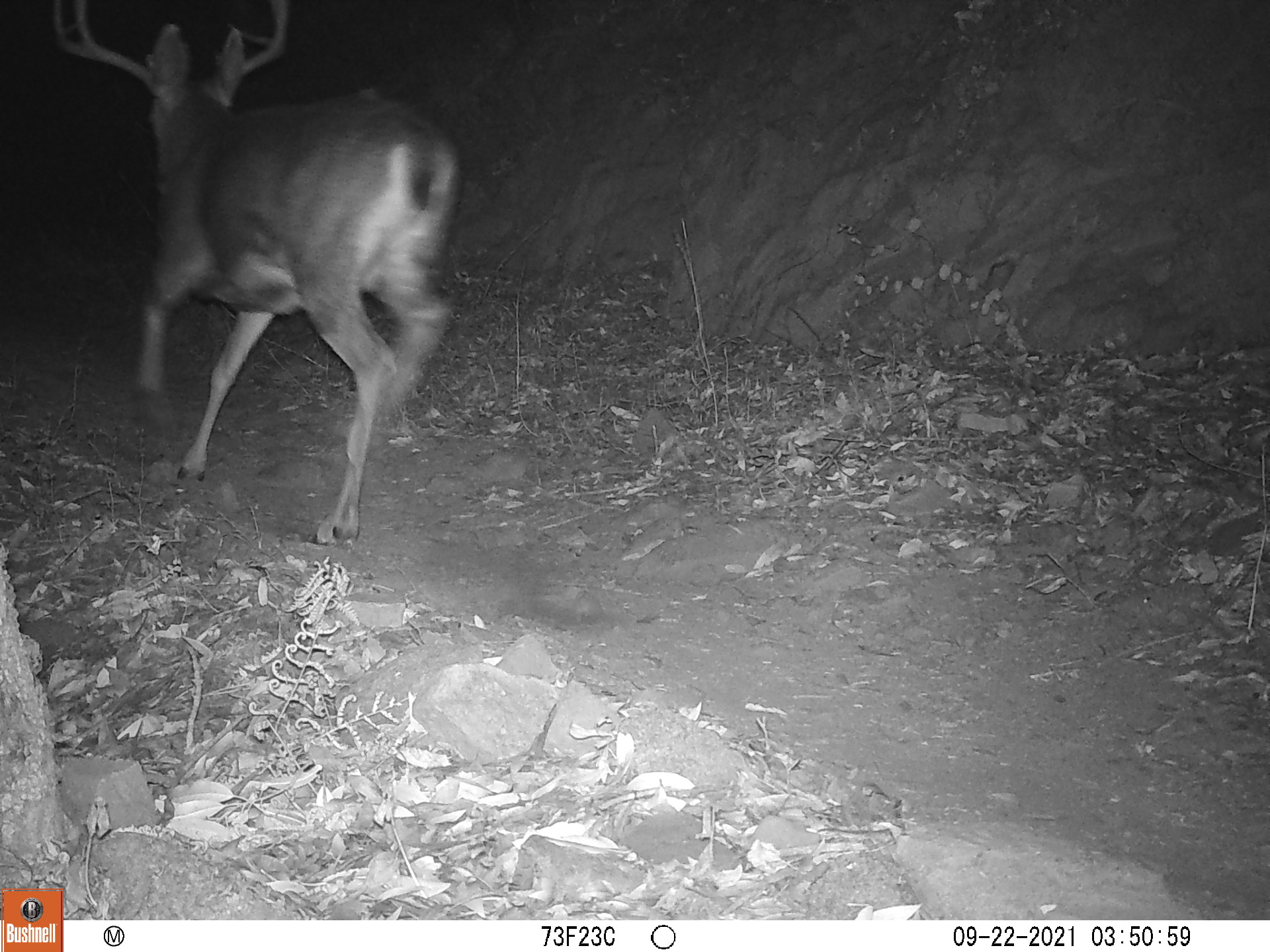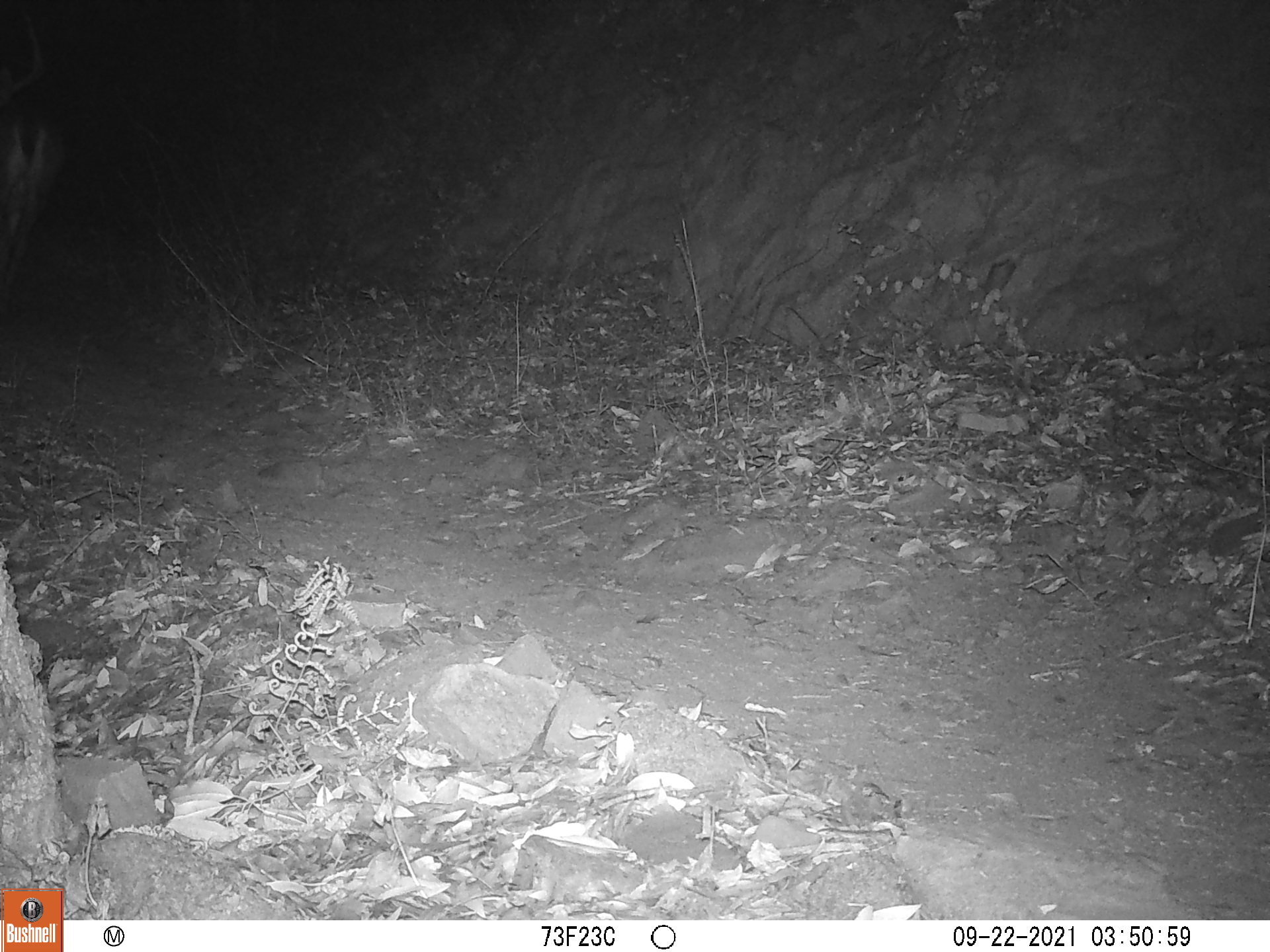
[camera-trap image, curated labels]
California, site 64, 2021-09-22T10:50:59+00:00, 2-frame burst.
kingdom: Animalia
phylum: Chordata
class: Mammalia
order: Artiodactyla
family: Cervidae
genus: Odocoileus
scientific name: Odocoileus hemionus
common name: mule deer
Mule deer (Odocoileus hemionus).